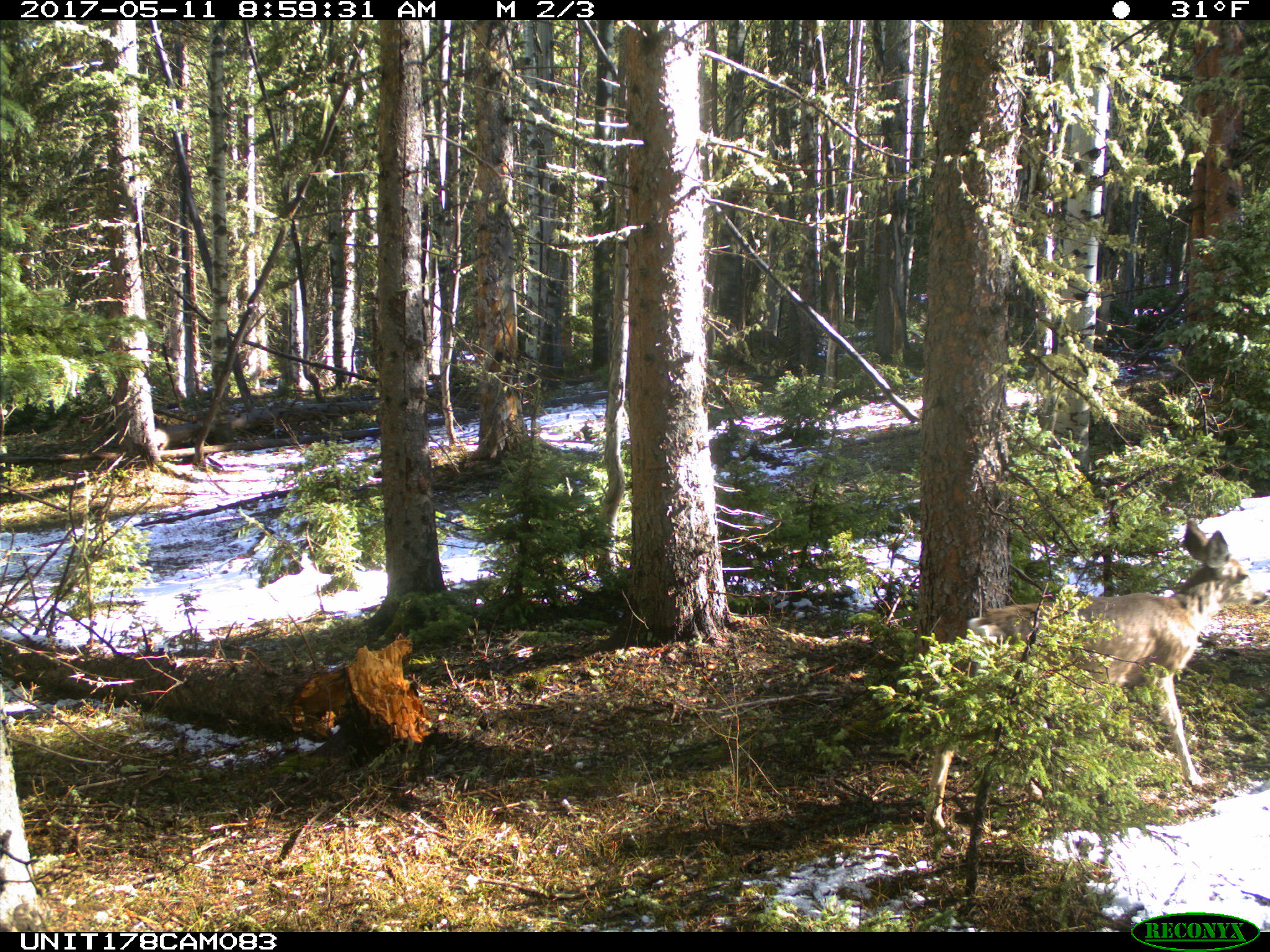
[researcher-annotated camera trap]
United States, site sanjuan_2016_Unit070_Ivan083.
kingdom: Animalia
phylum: Chordata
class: Mammalia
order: Artiodactyla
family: Cervidae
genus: Odocoileus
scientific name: Odocoileus hemionus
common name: mule deer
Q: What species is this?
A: Odocoileus hemionus (mule deer).